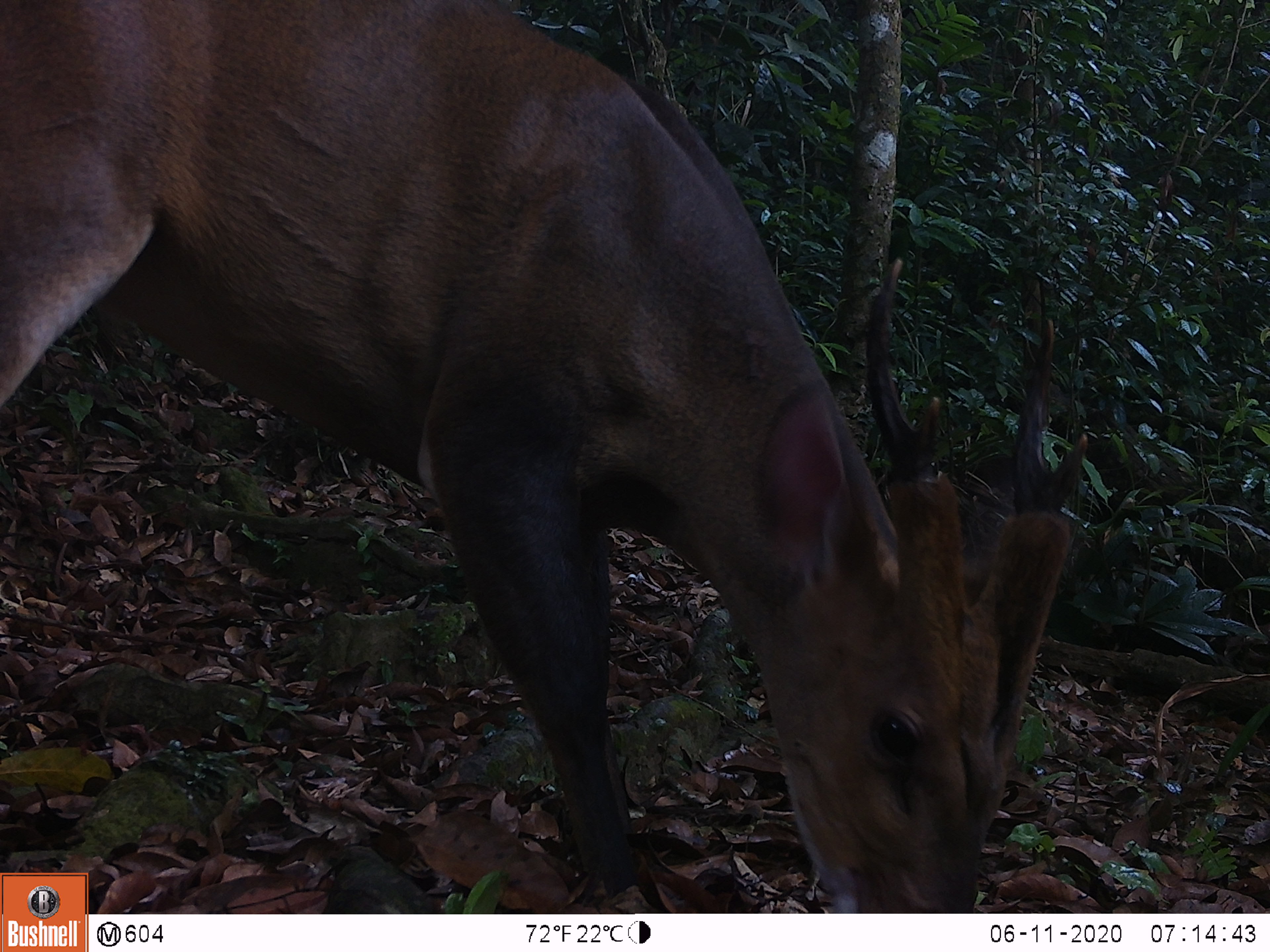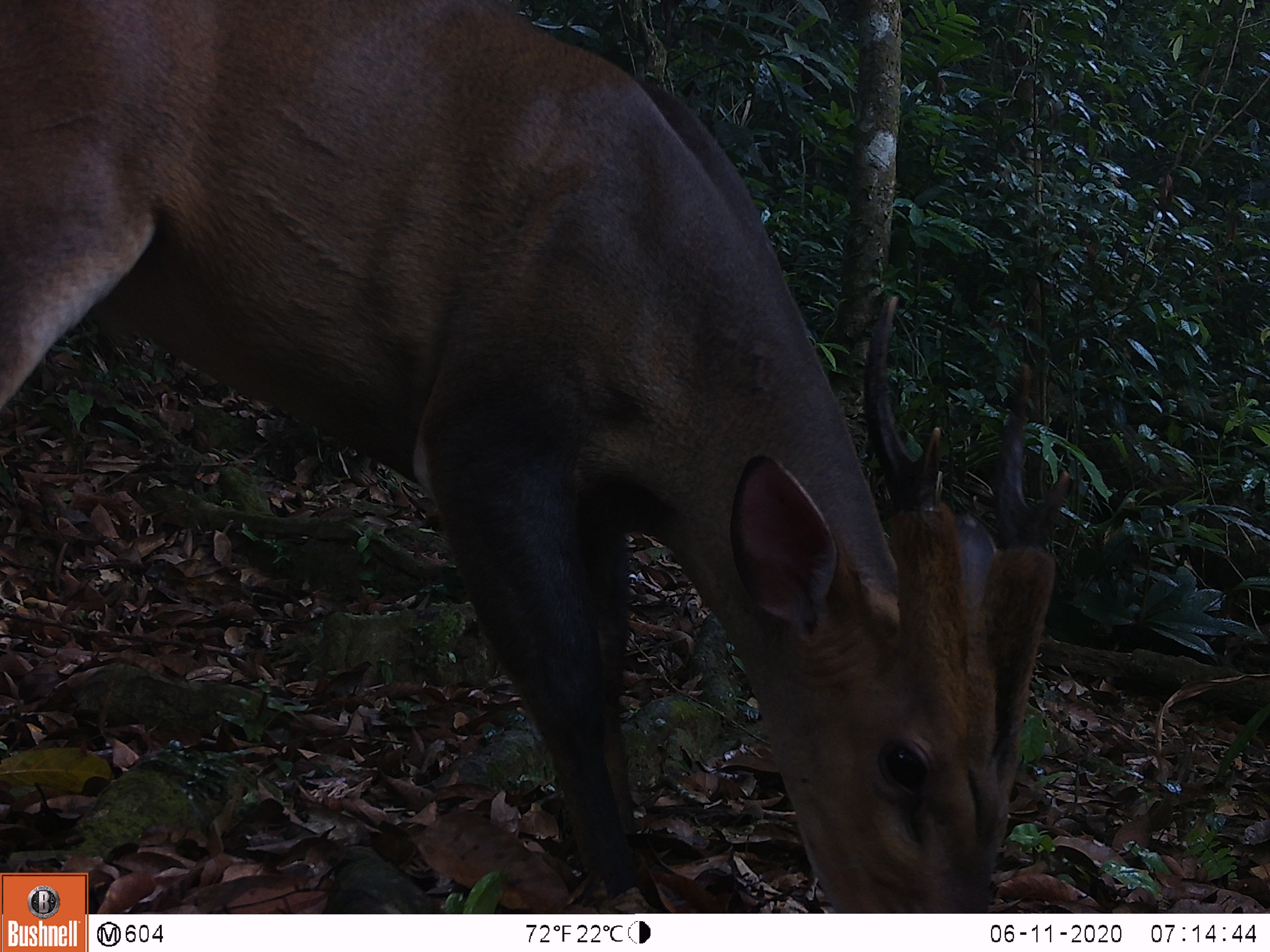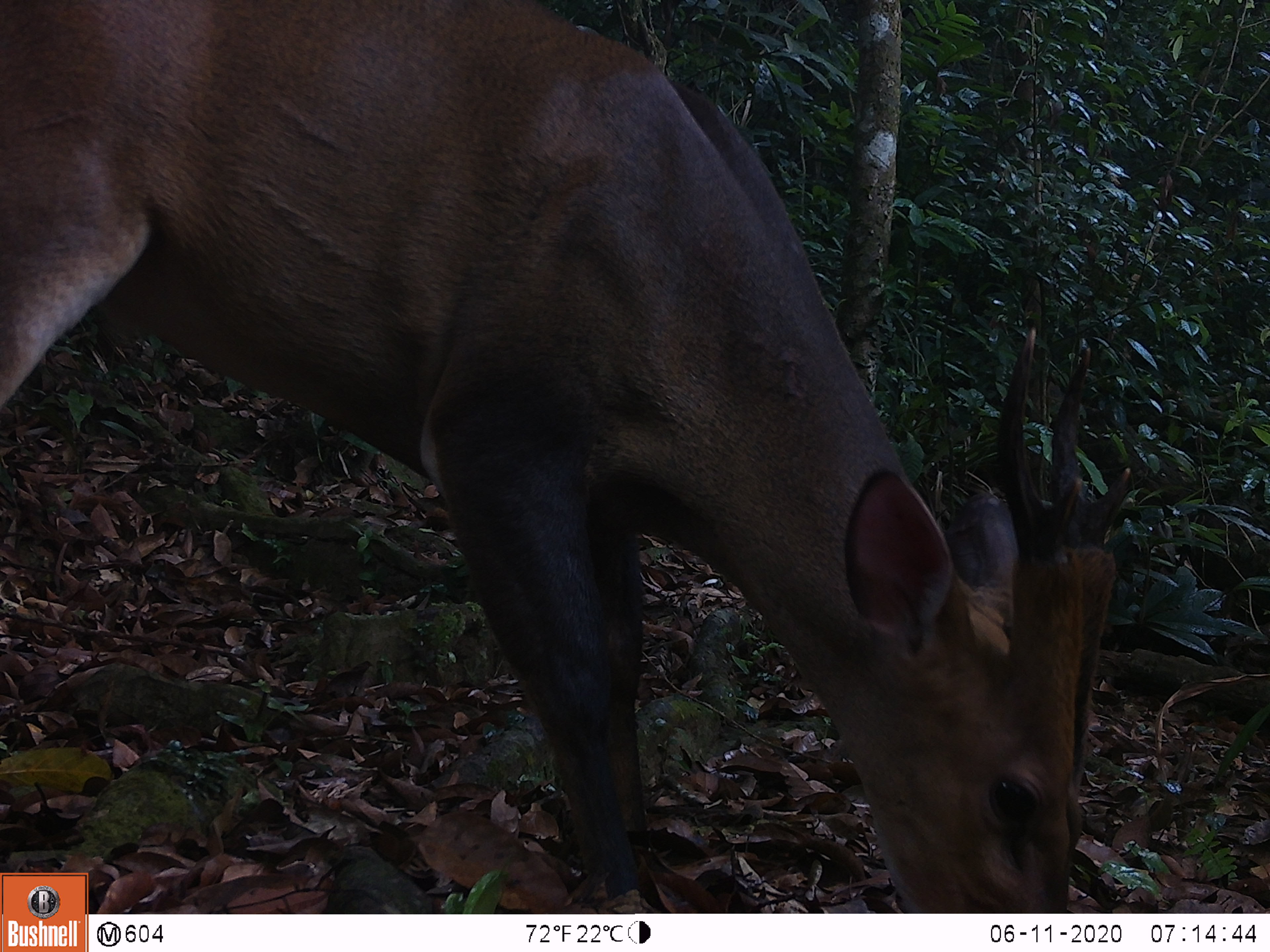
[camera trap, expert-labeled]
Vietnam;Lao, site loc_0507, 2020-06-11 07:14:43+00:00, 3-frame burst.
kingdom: Animalia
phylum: Chordata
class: Mammalia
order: Artiodactyla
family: Cervidae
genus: Muntiacus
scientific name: Muntiacus vuquangensis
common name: large-antlered muntjac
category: large antlered muntjac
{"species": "large antlered muntjac (large-antlered muntjac) (Muntiacus vuquangensis)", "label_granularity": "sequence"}